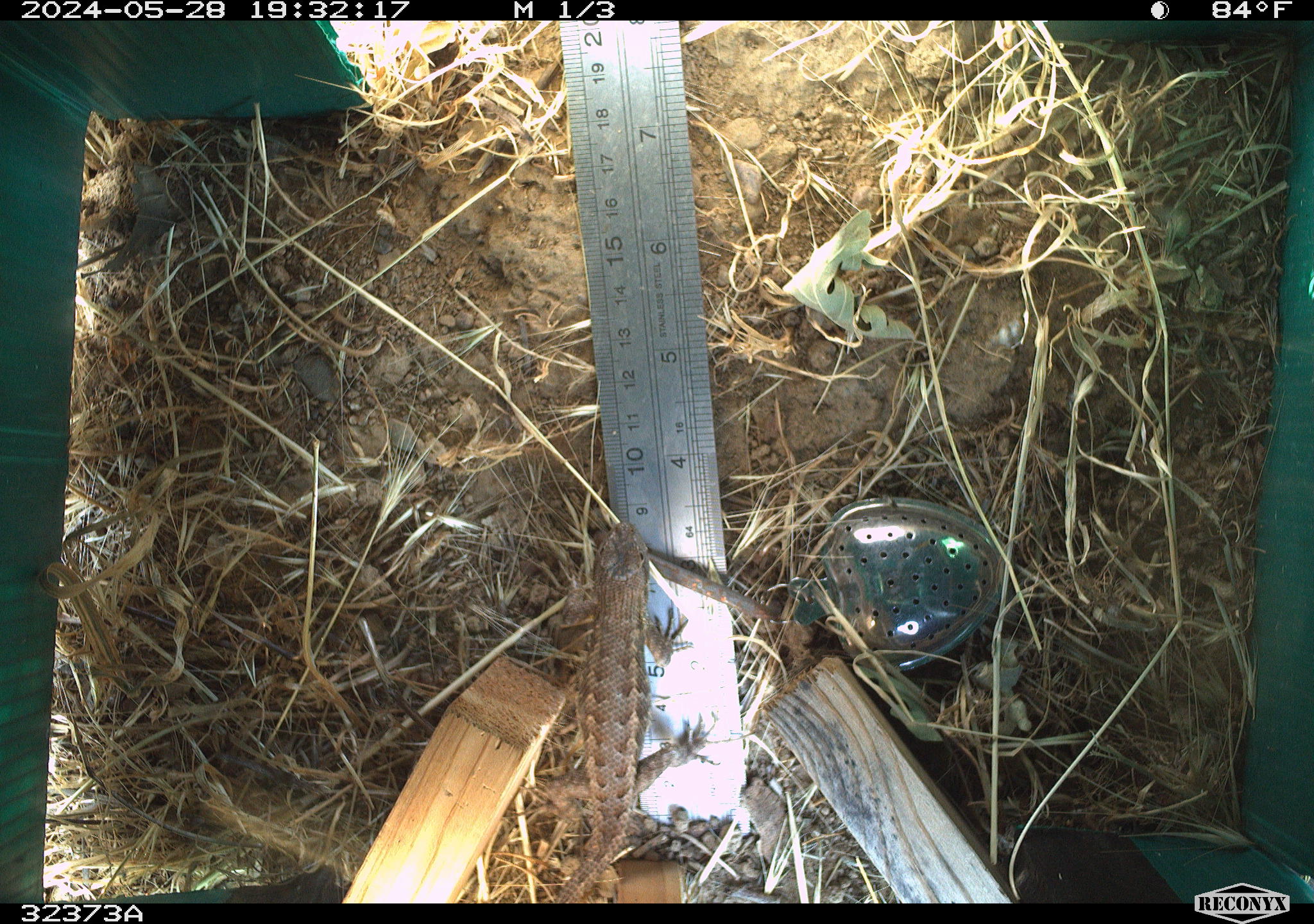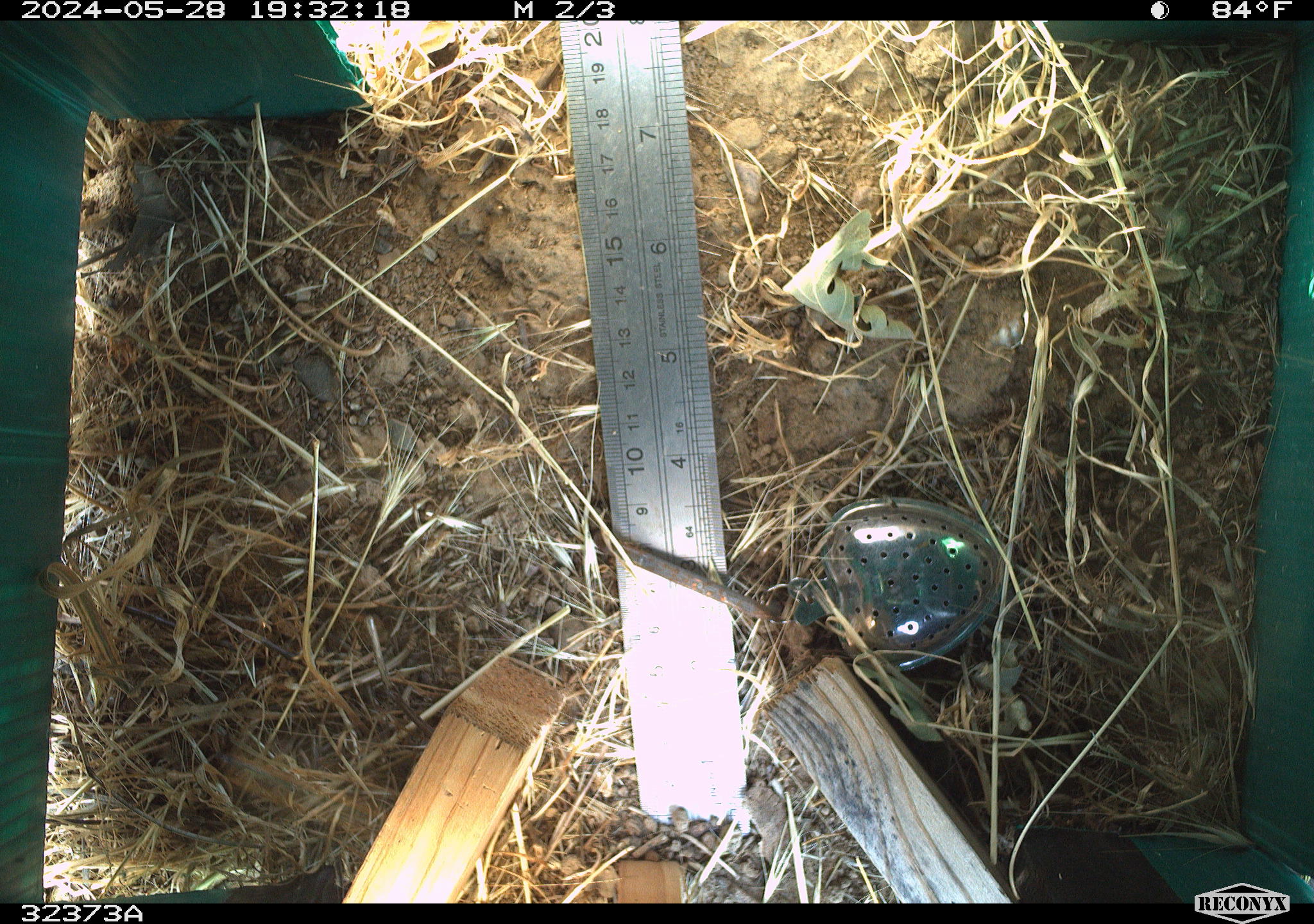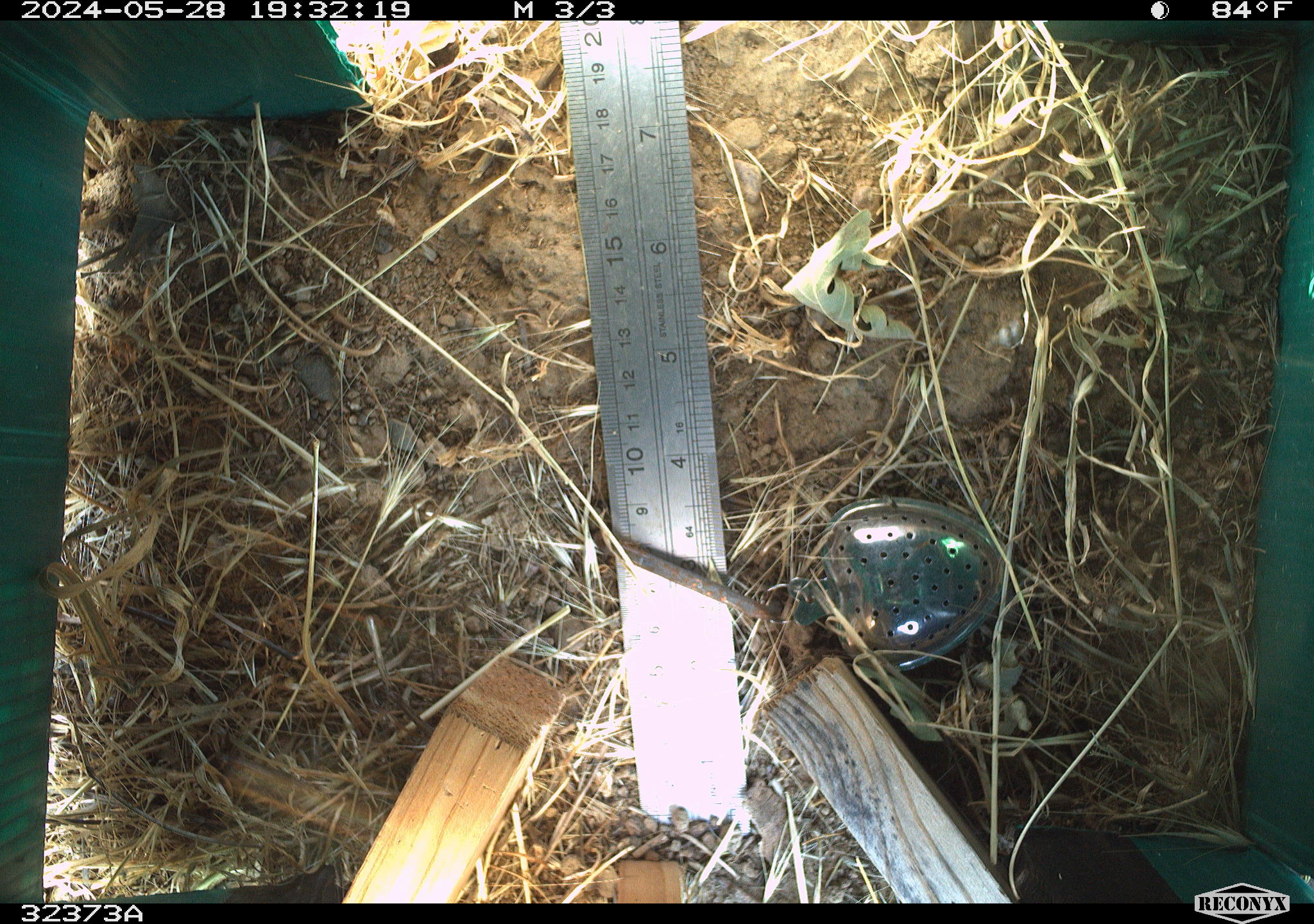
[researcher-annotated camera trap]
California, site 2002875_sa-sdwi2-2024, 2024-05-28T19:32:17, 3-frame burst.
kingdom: Animalia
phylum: Chordata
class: Reptilia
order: Squamata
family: Phrynosomatidae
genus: Sceloporus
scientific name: Sceloporus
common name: spiny lizards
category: sceloporus species